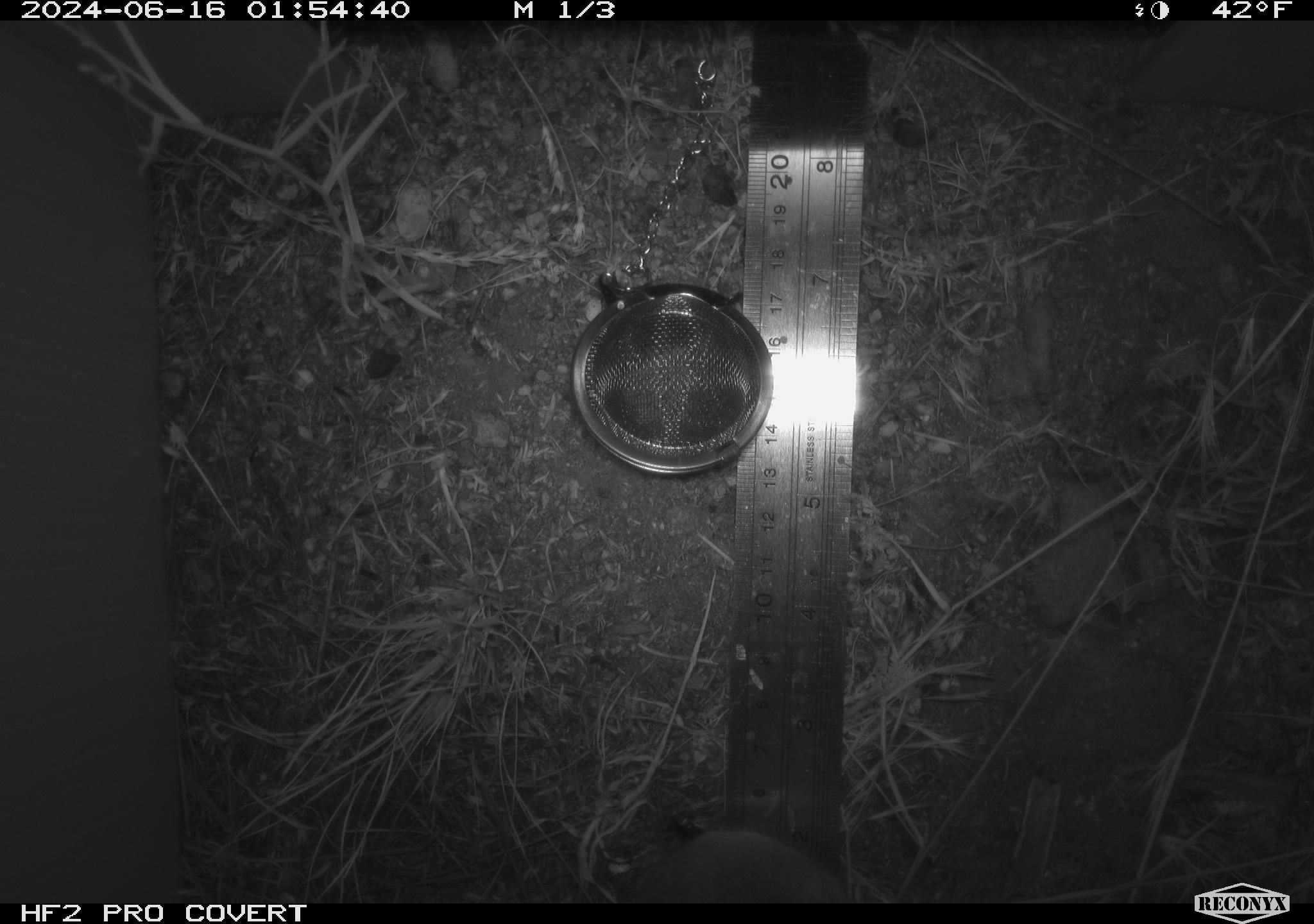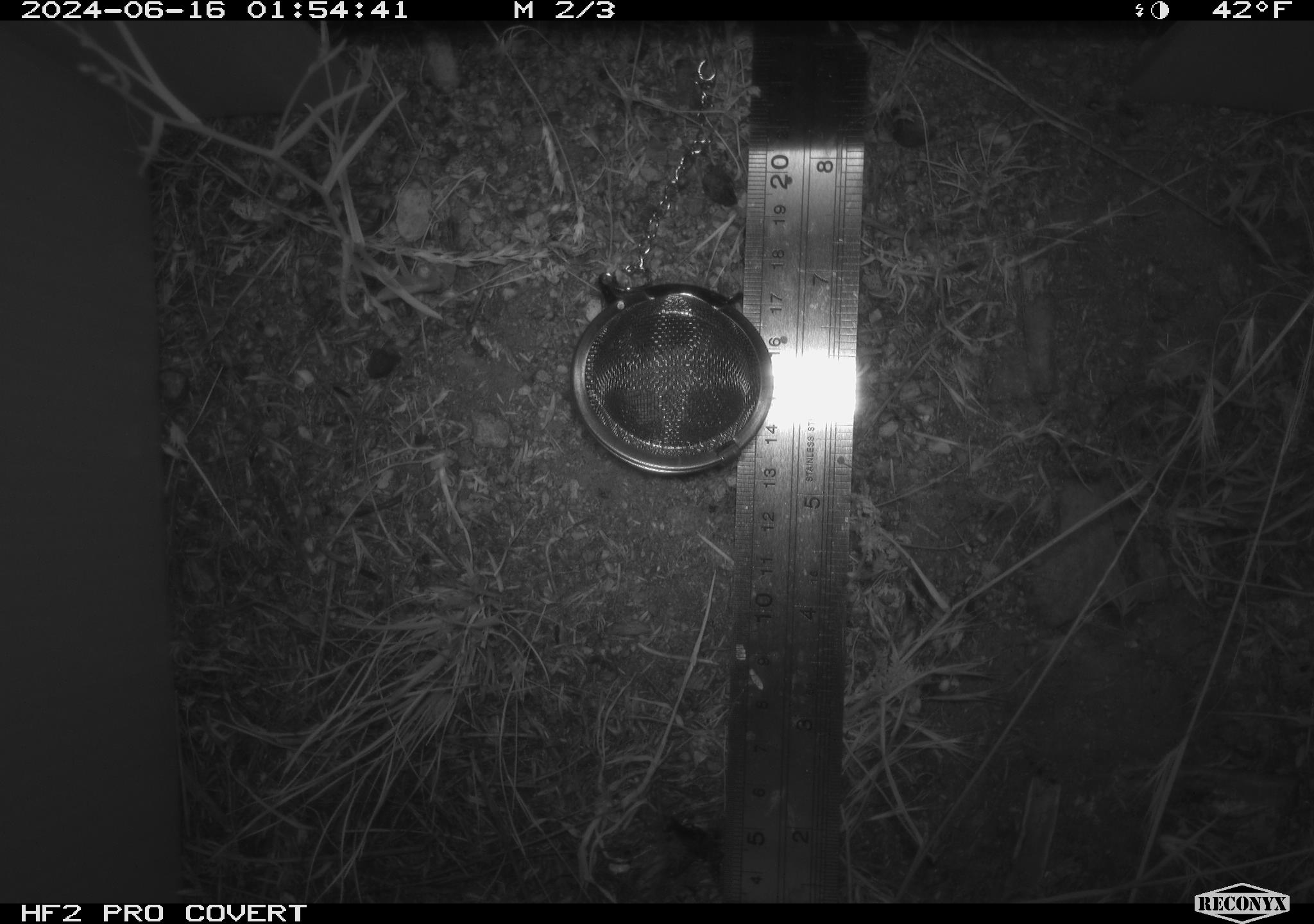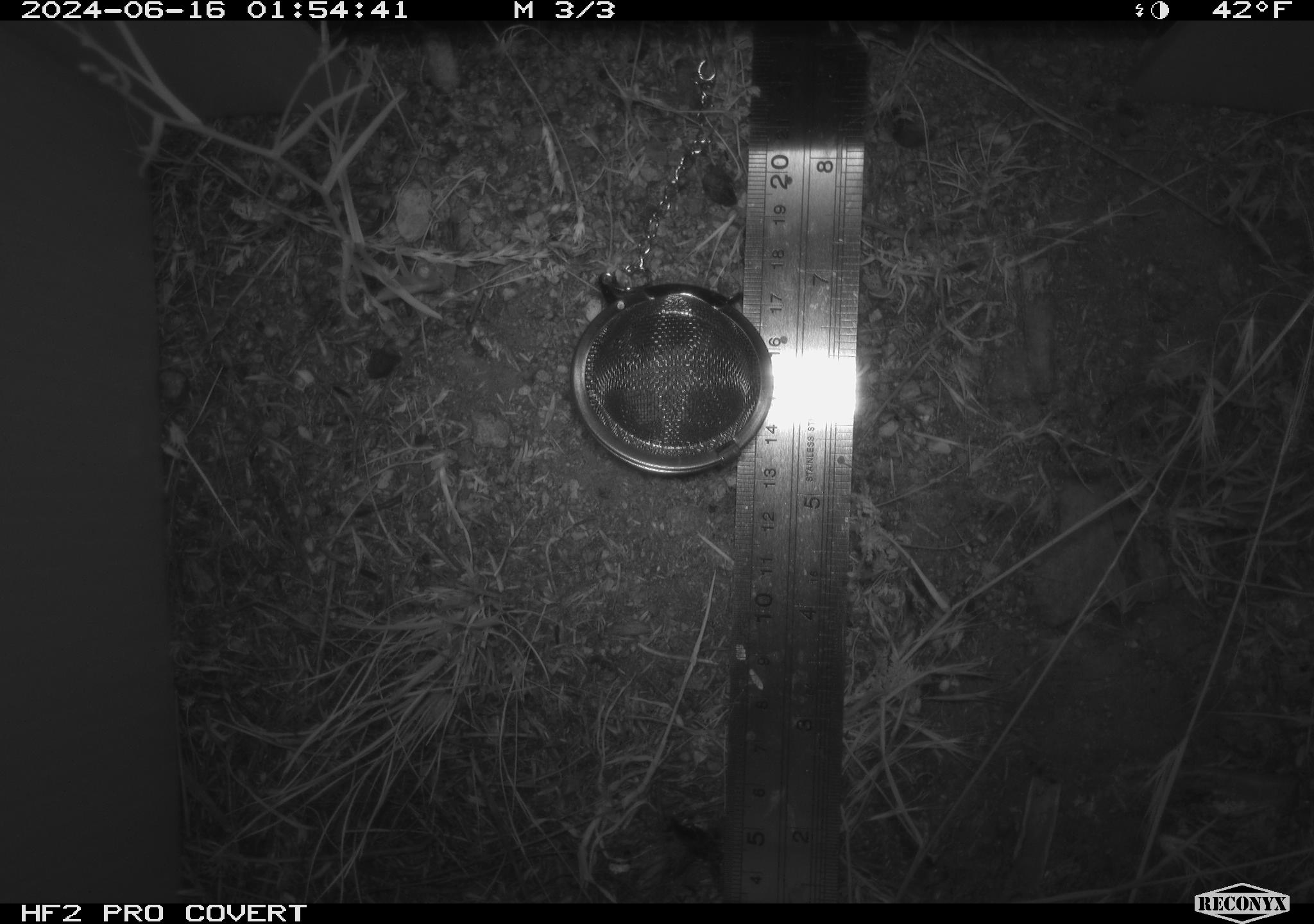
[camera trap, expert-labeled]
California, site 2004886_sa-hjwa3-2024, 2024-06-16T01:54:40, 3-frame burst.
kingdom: Animalia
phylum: Chordata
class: Mammalia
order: Rodentia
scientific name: Rodentia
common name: rodent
Rodent (Rodentia).